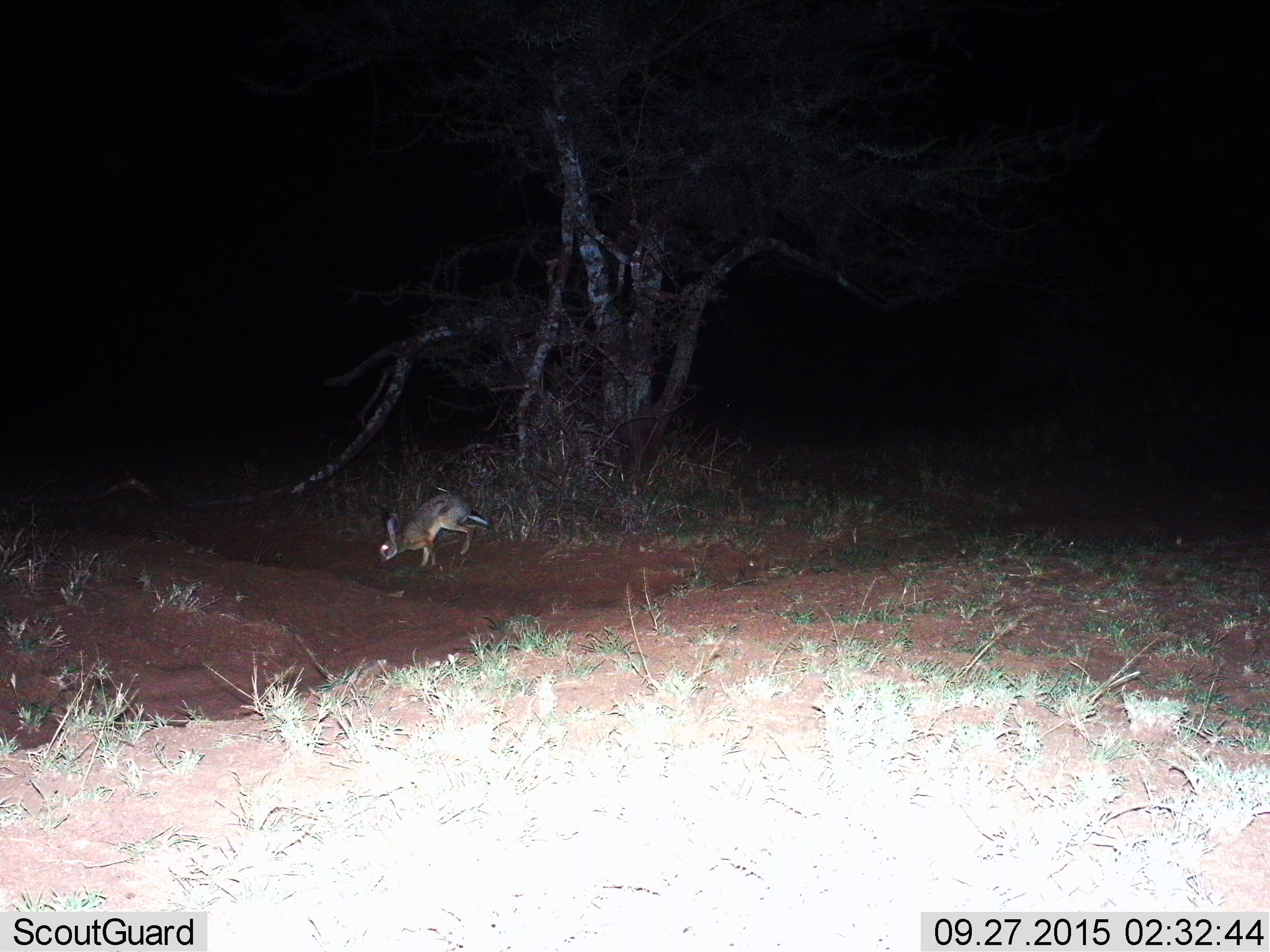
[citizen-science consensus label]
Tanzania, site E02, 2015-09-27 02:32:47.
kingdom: Animalia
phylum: Chordata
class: Mammalia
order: Lagomorpha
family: Leporidae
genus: Lepus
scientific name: Lepus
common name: hare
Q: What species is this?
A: Hare (Lepus).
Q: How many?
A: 1.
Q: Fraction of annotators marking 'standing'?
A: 7%.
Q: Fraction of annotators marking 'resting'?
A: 0%.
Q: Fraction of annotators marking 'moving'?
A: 100%.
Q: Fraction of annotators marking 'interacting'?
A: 0%.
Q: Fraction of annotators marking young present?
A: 0%.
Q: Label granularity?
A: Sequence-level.